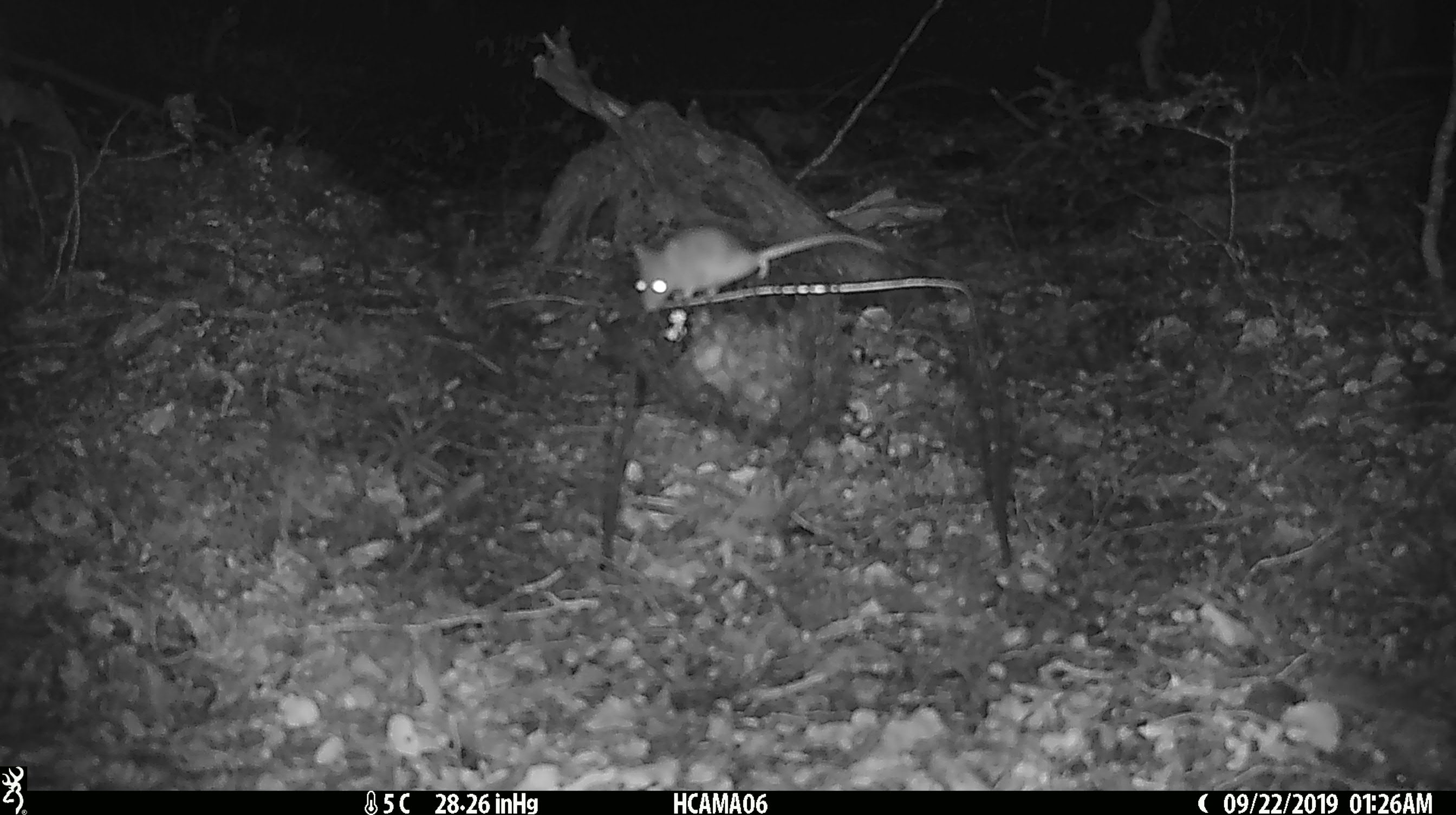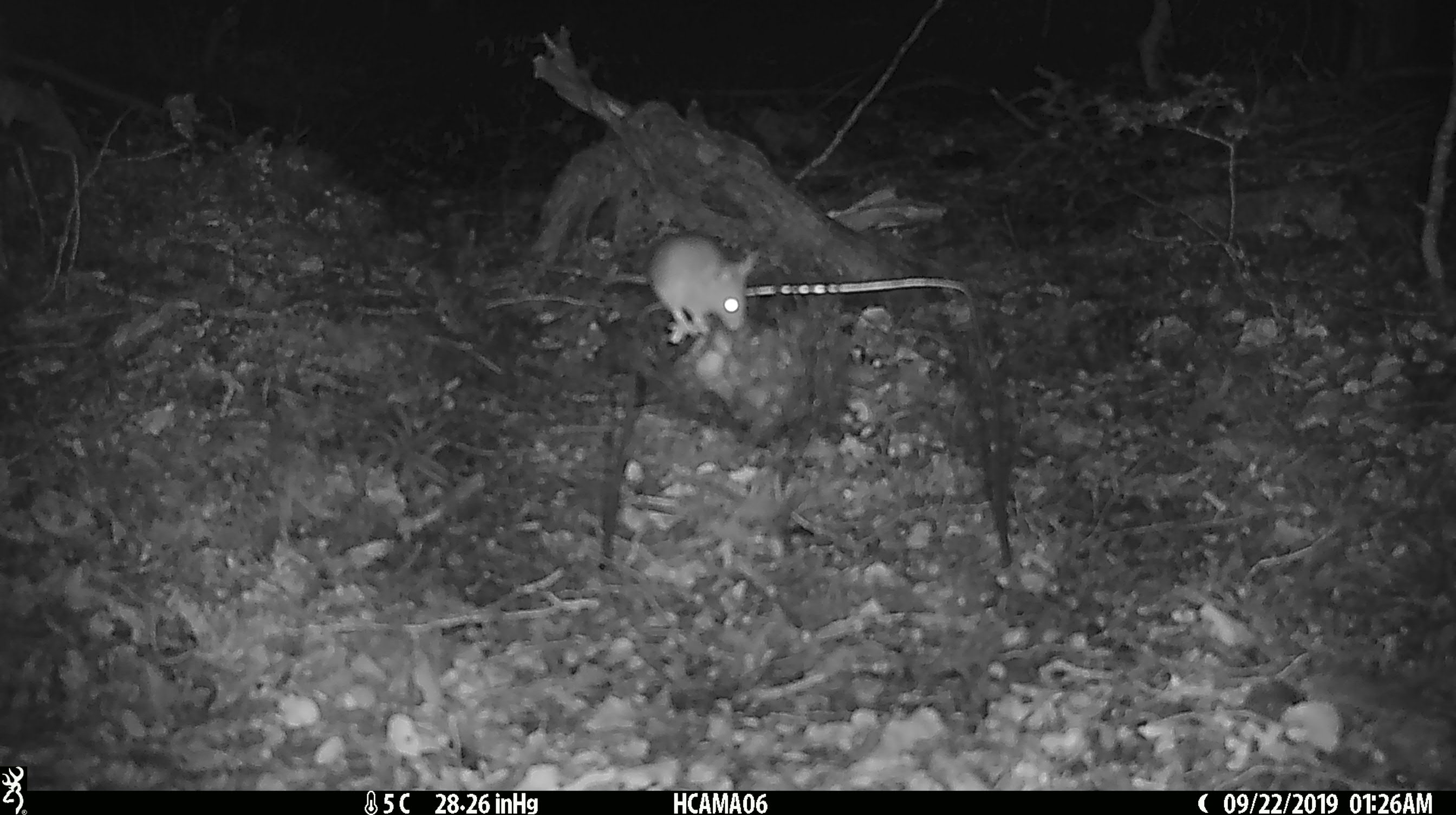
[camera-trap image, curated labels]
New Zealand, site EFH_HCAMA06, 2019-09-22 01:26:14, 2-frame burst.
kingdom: Animalia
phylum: Chordata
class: Mammalia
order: Rodentia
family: Muridae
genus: Mus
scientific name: Mus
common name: mouse